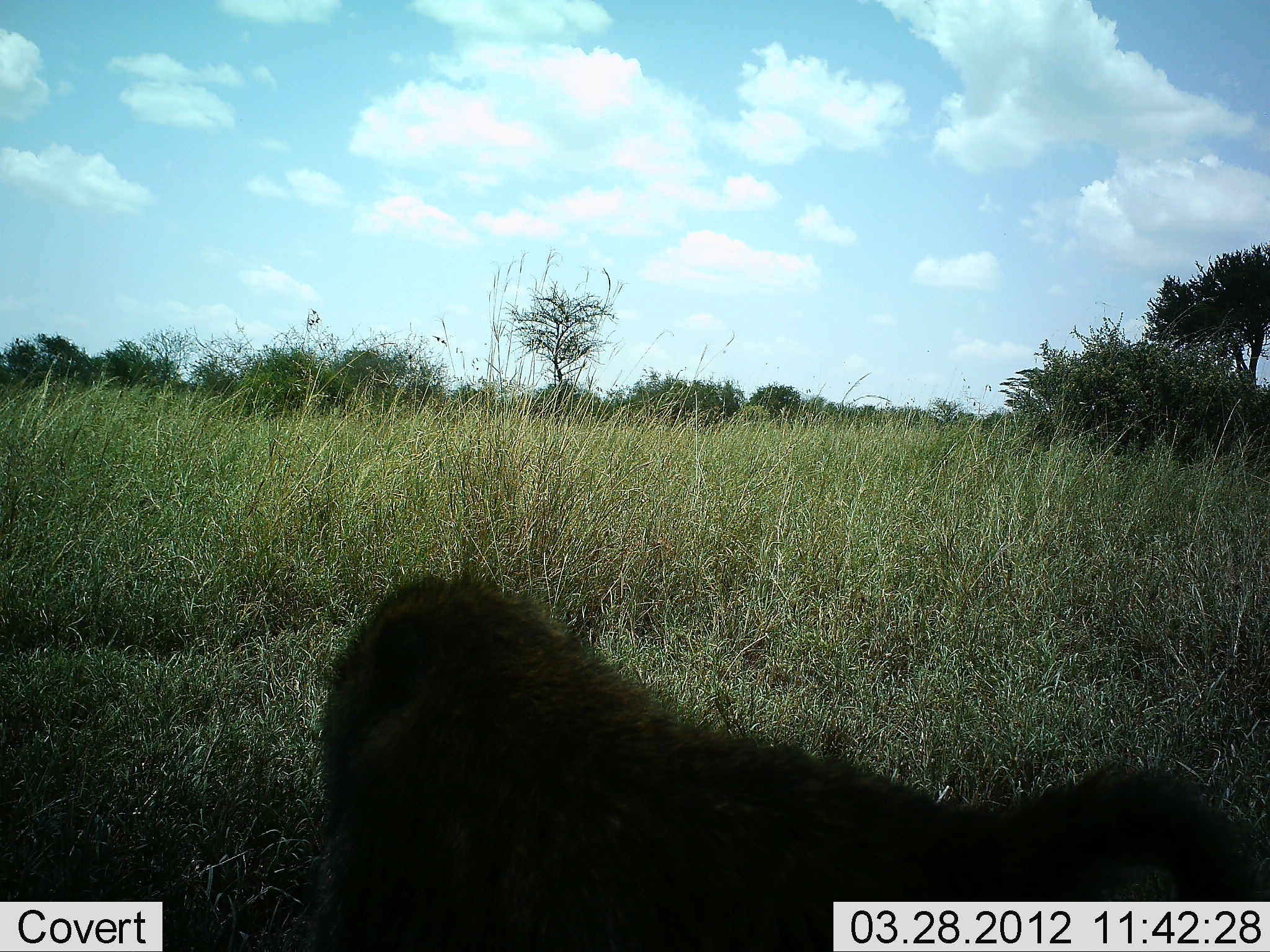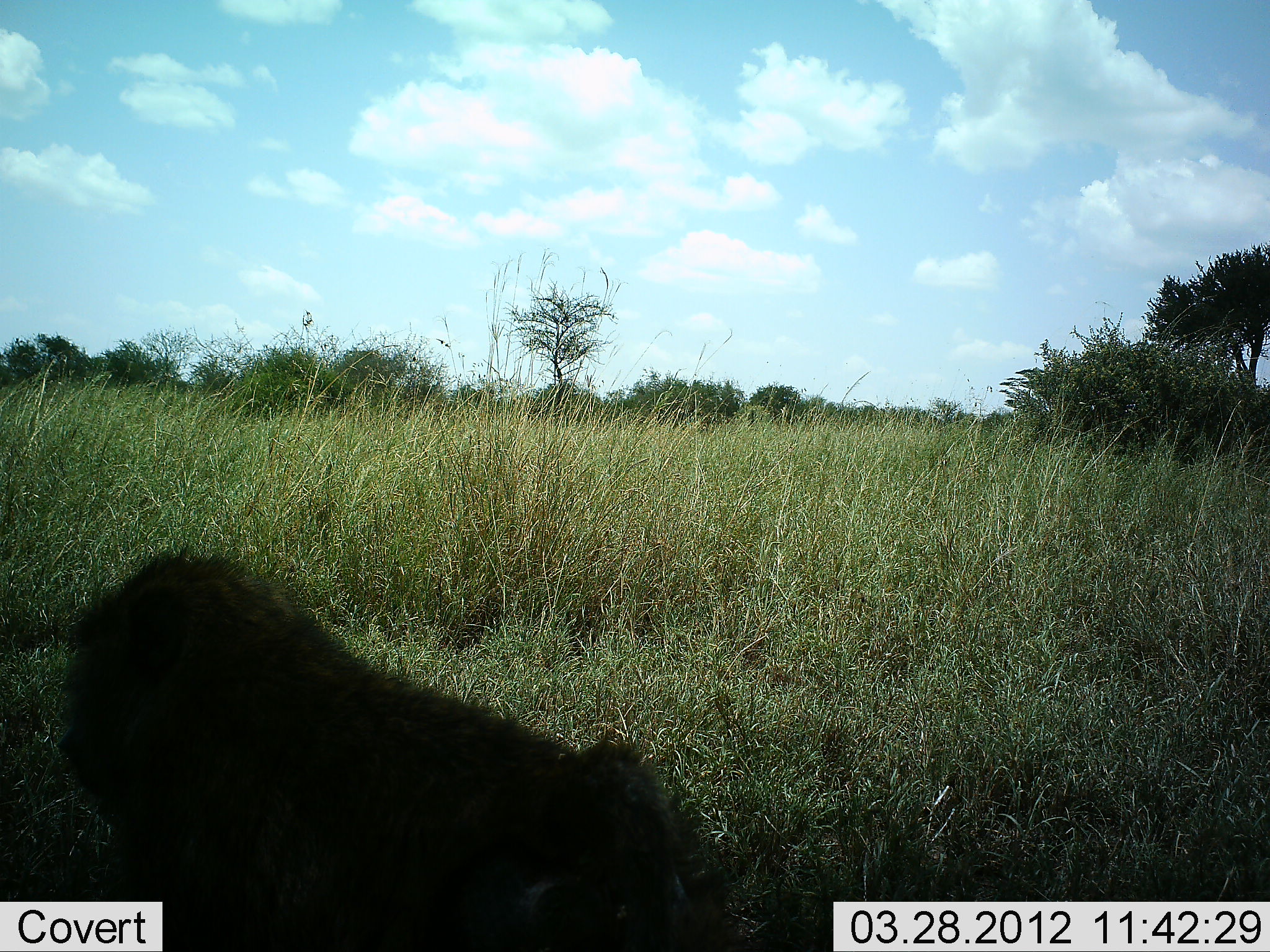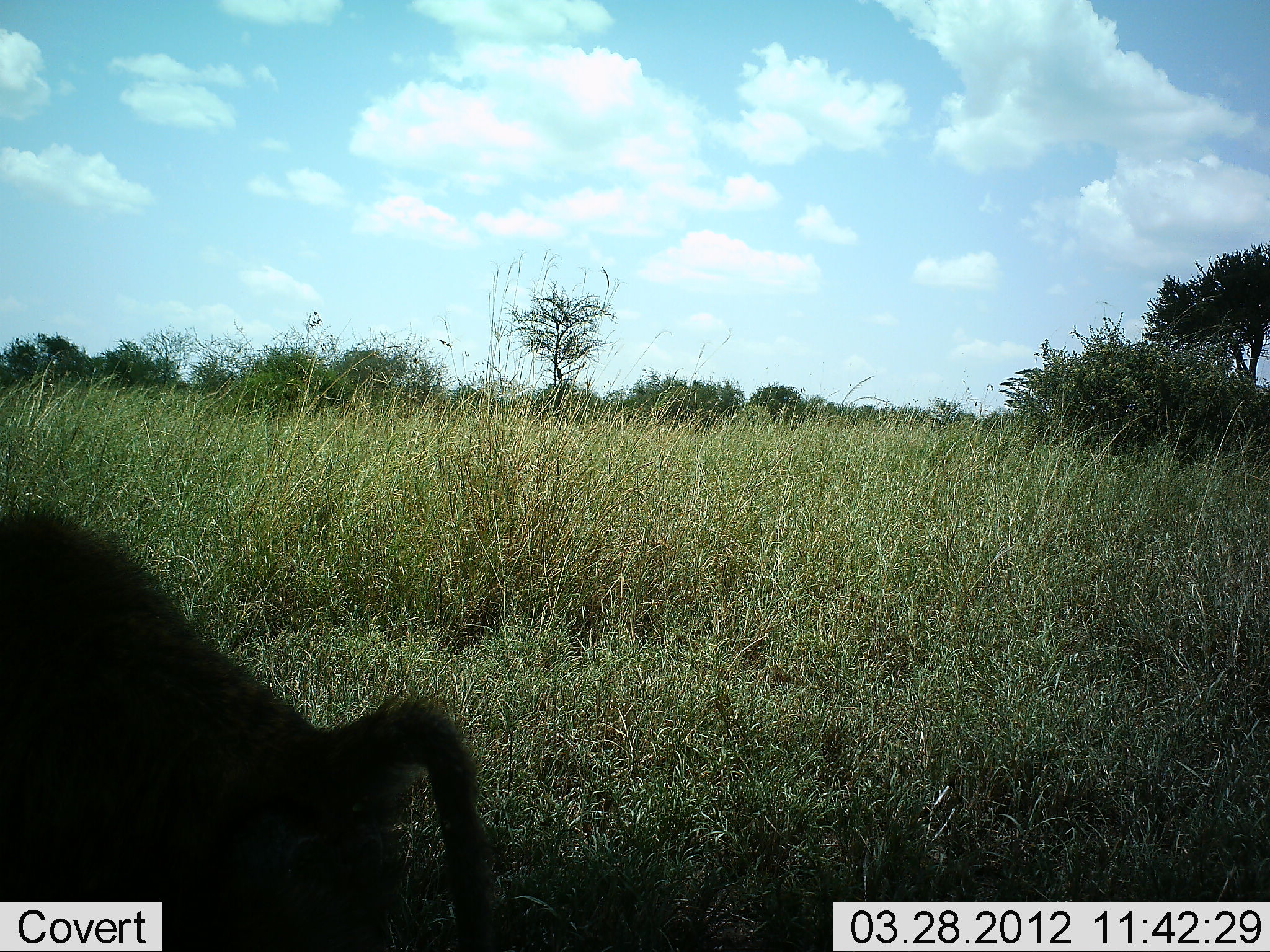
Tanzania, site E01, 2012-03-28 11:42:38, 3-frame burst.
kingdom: Animalia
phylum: Chordata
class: Mammalia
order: Primates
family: Cercopithecidae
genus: Papio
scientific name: Papio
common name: baboon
Baboon (Papio), count 1. Behavior (volunteer vote fractions): standing 6%, resting 0%, moving 94%, interacting 0%. Young present (vote fraction): 0%. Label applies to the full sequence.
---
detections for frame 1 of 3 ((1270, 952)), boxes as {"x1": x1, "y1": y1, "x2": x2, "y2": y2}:
animal: {"x1": 299, "y1": 559, "x2": 1270, "y2": 952}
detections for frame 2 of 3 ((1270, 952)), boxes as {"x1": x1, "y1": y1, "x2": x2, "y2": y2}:
animal: {"x1": 52, "y1": 545, "x2": 746, "y2": 952}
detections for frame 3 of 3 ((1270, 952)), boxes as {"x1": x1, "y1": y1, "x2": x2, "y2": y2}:
animal: {"x1": 0, "y1": 494, "x2": 499, "y2": 952}